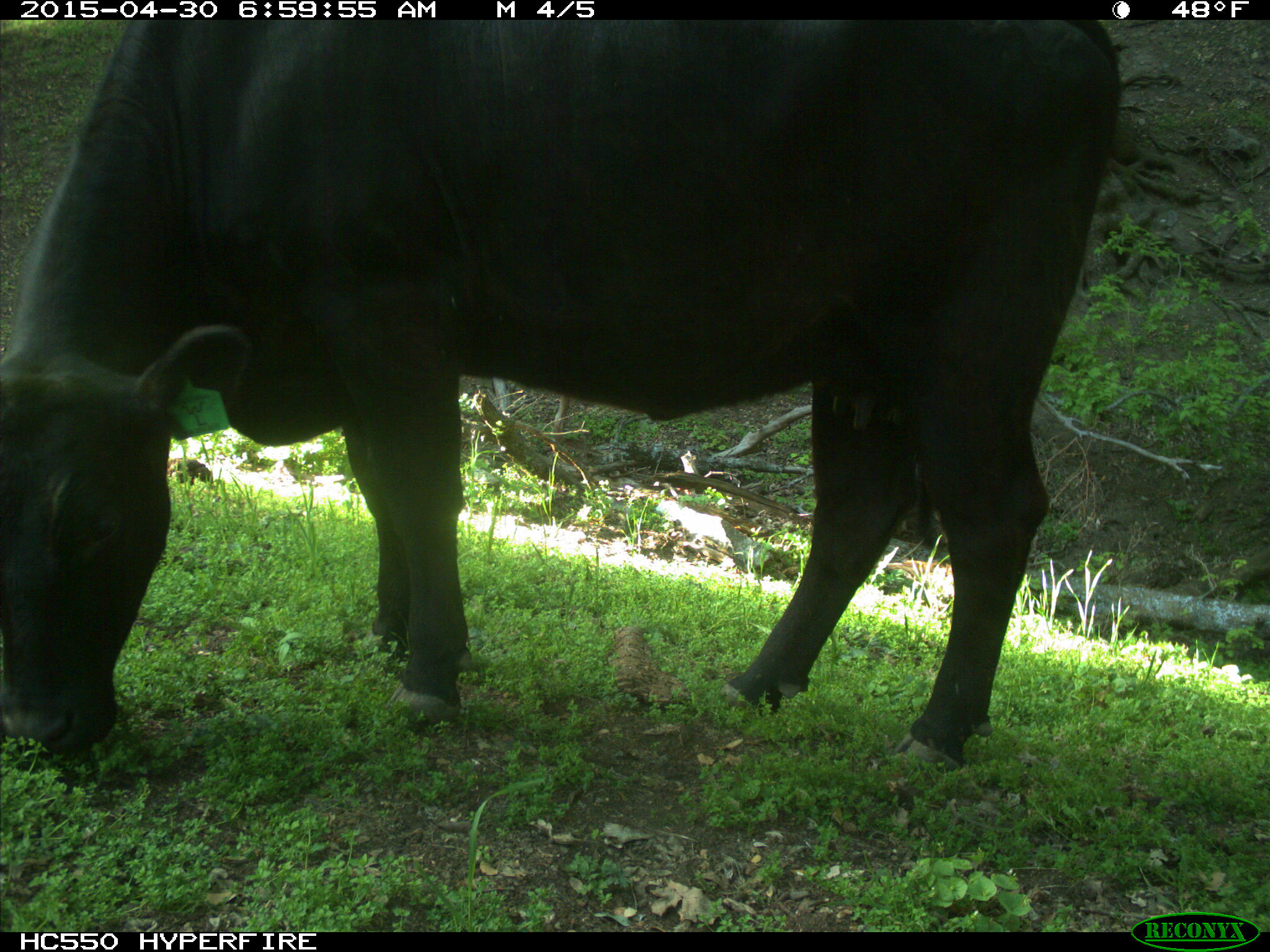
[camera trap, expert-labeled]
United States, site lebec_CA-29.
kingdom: Animalia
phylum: Chordata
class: Mammalia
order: Artiodactyla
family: Bovidae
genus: Bos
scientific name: Bos taurus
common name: domestic cow